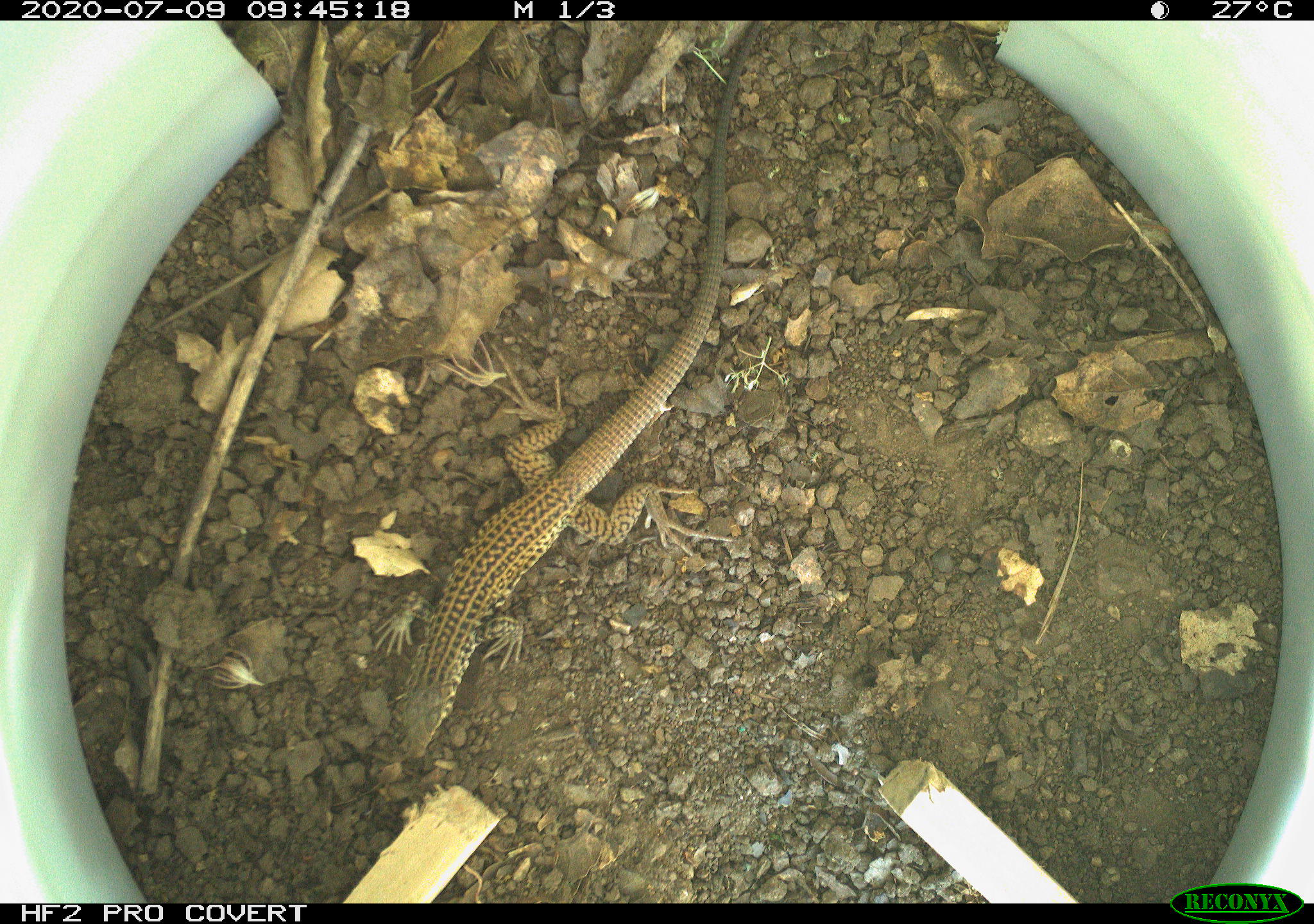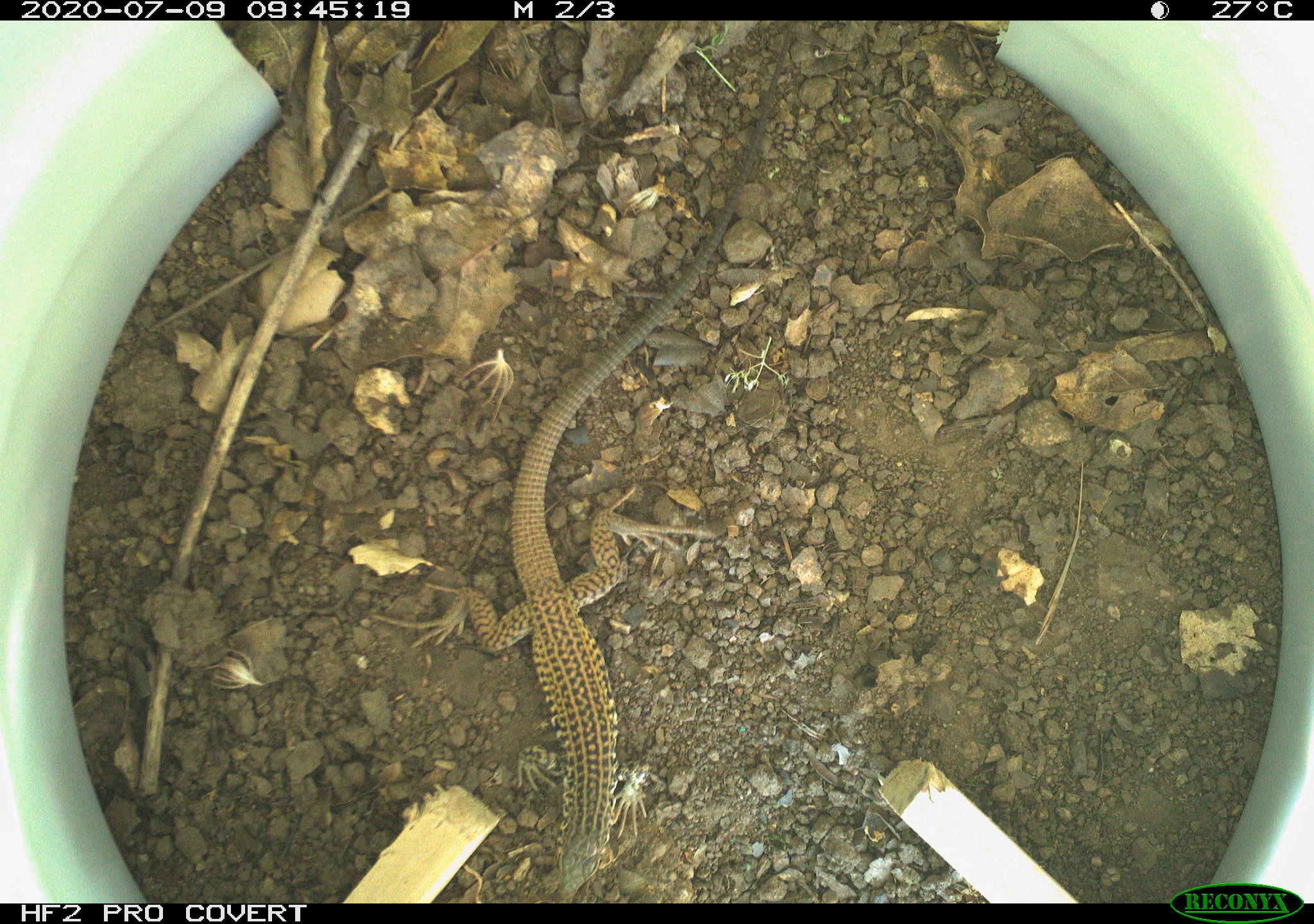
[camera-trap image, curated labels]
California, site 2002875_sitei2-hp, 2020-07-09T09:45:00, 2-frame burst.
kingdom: Animalia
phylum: Chordata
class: Reptilia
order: Squamata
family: Teiidae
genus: Aspidoscelis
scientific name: Aspidoscelis tigris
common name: western whiptail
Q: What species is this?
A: Western whiptail (Aspidoscelis tigris).